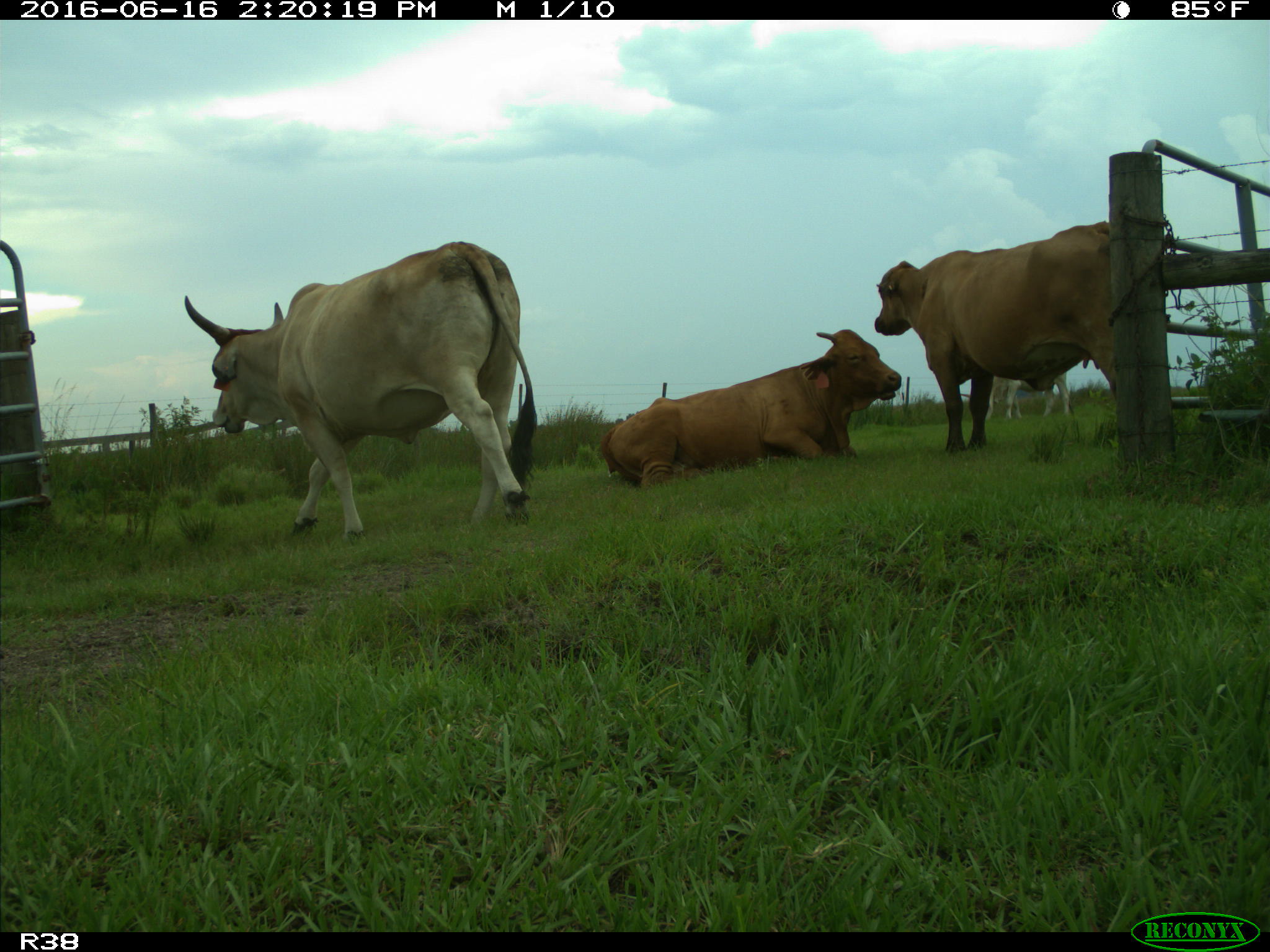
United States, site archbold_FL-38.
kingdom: Animalia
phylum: Chordata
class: Mammalia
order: Artiodactyla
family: Bovidae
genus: Bos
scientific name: Bos taurus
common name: domestic cow